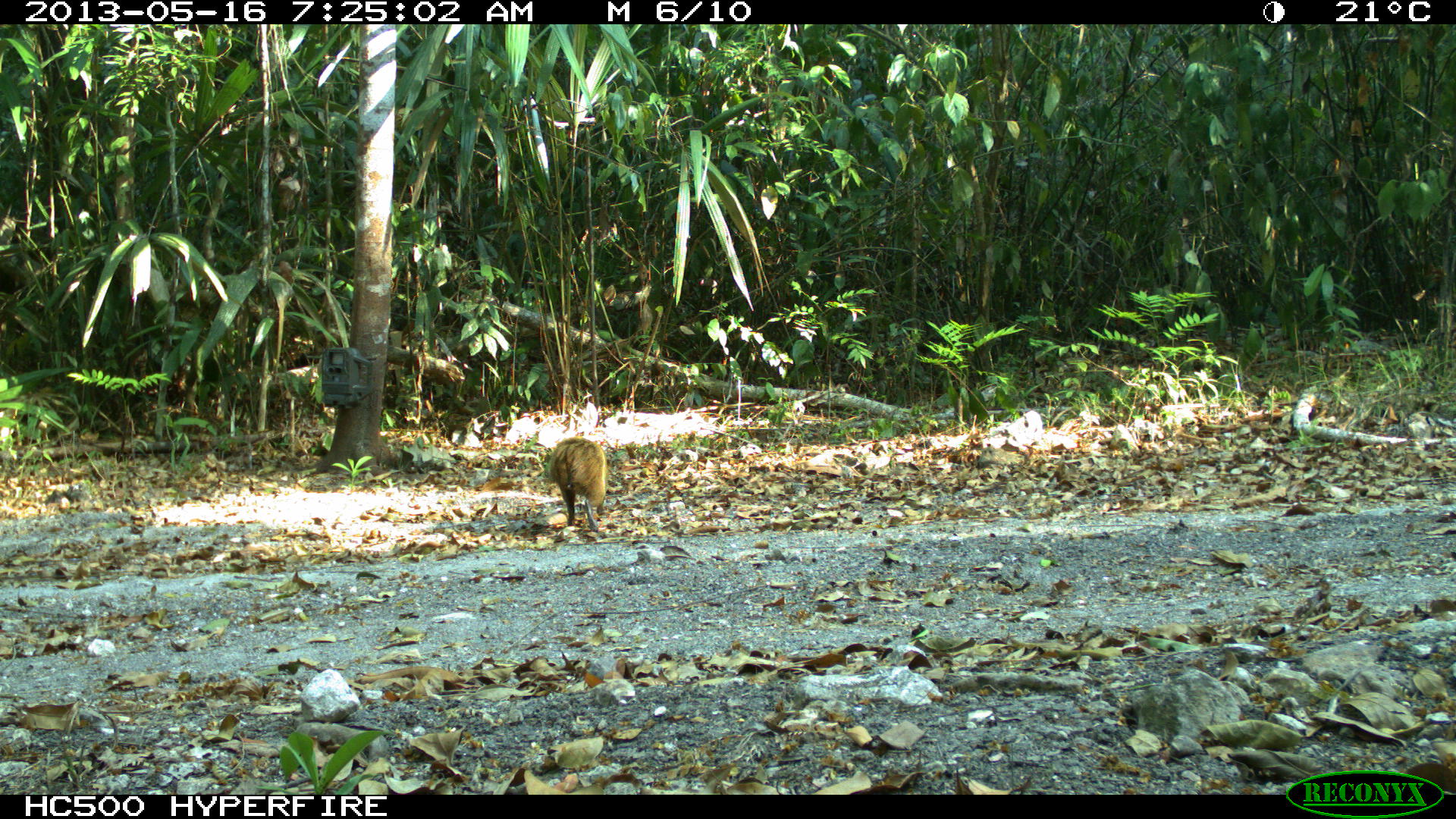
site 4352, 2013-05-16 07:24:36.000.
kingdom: Animalia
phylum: Chordata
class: Mammalia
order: Rodentia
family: Dasyproctidae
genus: Dasyprocta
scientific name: Dasyprocta punctata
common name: central american agouti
Dasyprocta punctata (central american agouti), count 1.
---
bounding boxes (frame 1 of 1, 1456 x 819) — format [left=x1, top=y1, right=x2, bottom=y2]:
dasyprocta punctata: [left=546, top=434, right=607, bottom=533]